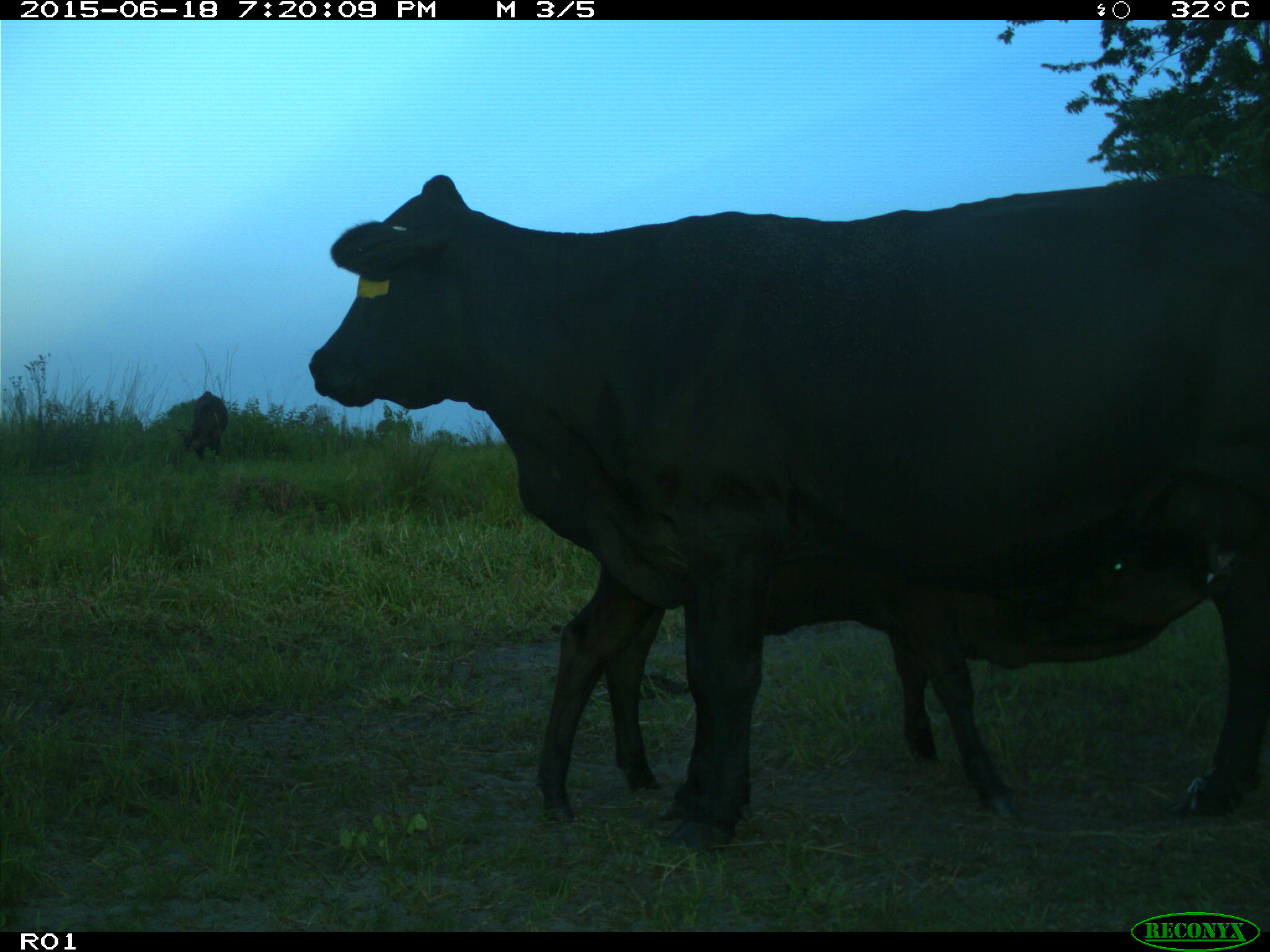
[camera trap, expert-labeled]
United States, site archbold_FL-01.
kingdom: Animalia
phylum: Chordata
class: Mammalia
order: Artiodactyla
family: Bovidae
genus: Bos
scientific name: Bos taurus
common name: domestic cow